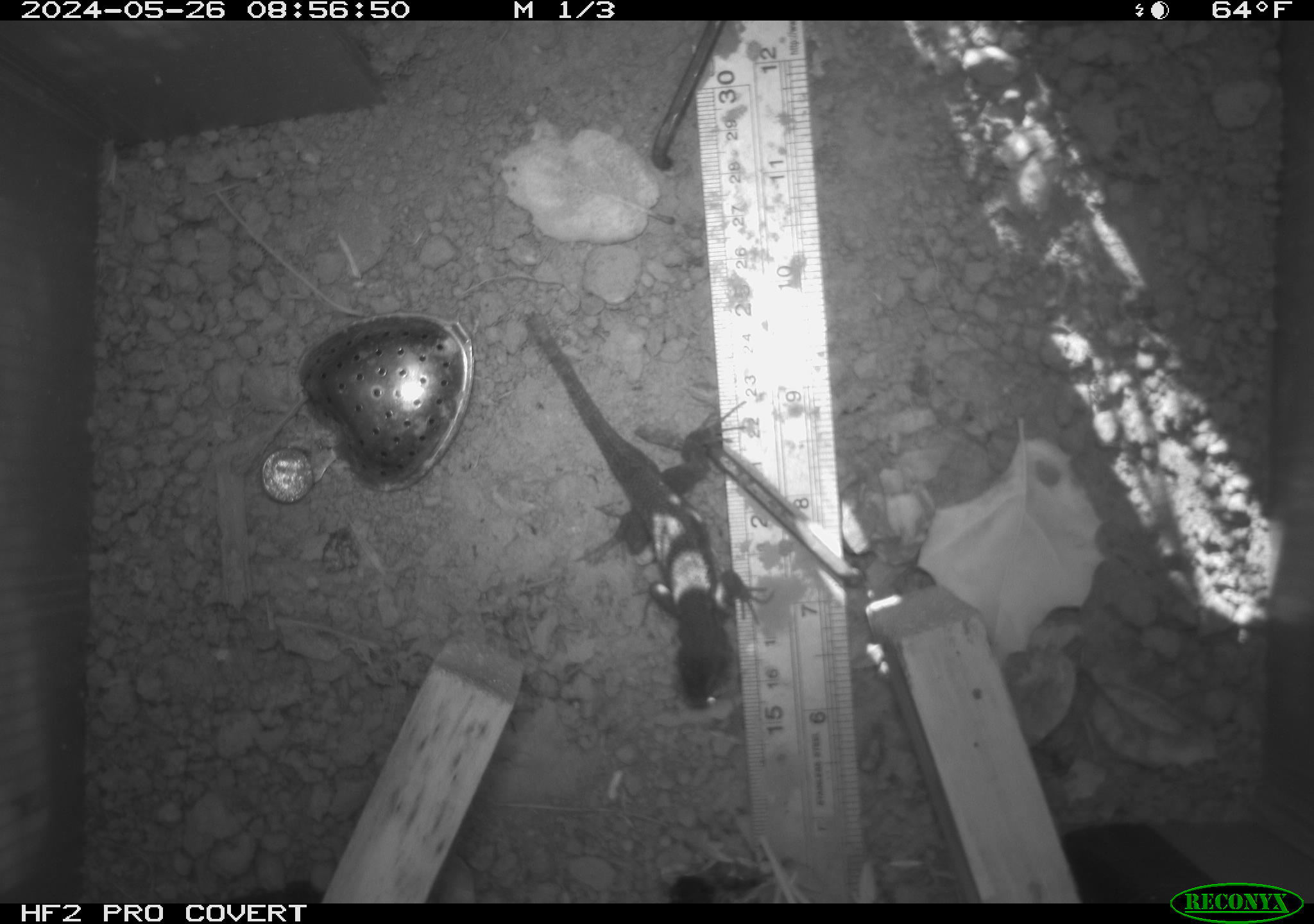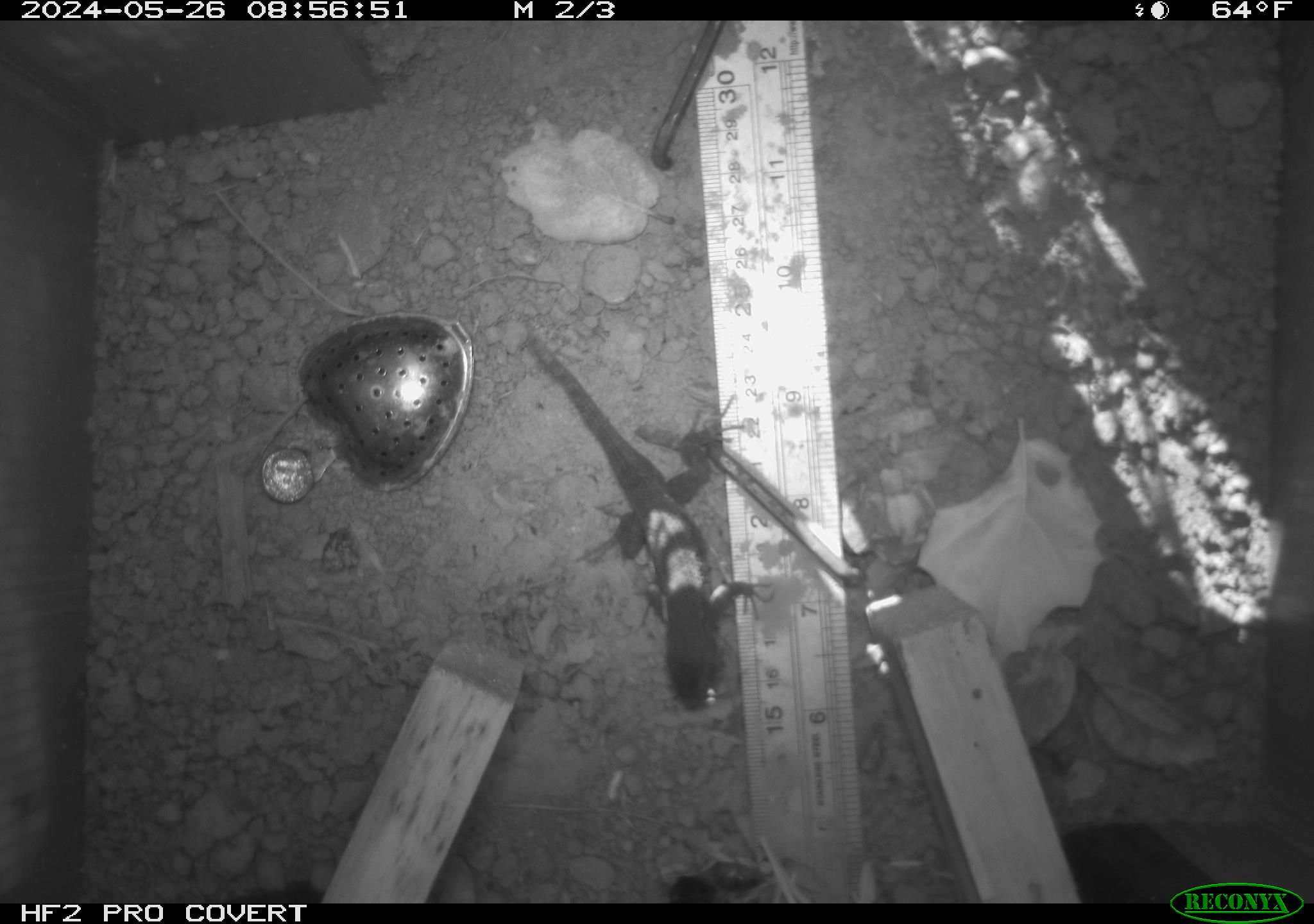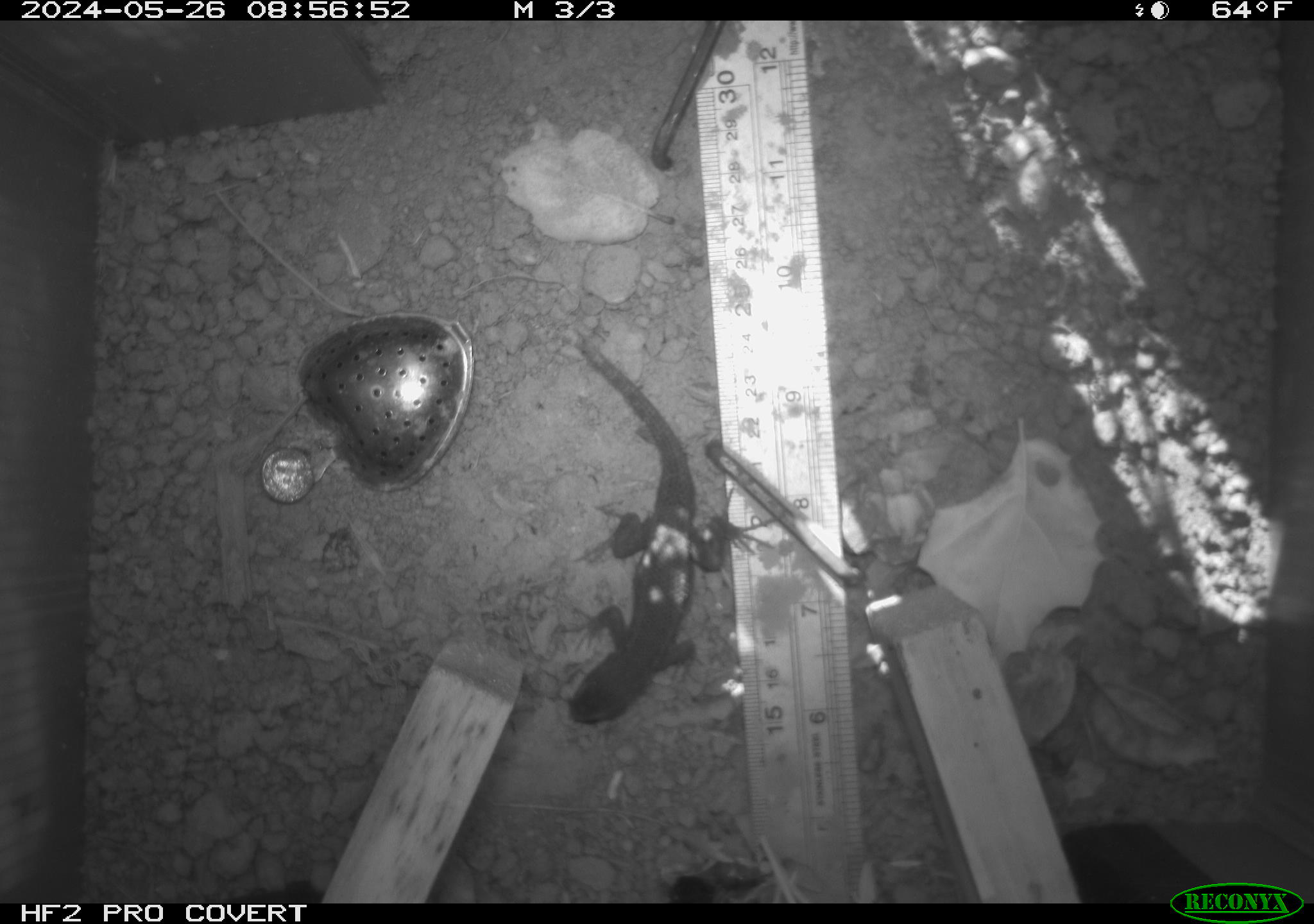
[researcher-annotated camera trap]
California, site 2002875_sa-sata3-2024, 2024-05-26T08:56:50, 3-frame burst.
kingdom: Animalia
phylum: Chordata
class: Reptilia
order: Squamata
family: Phrynosomatidae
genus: Sceloporus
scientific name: Sceloporus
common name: spiny lizards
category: sceloporus species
Sceloporus species (spiny lizards) (Sceloporus).